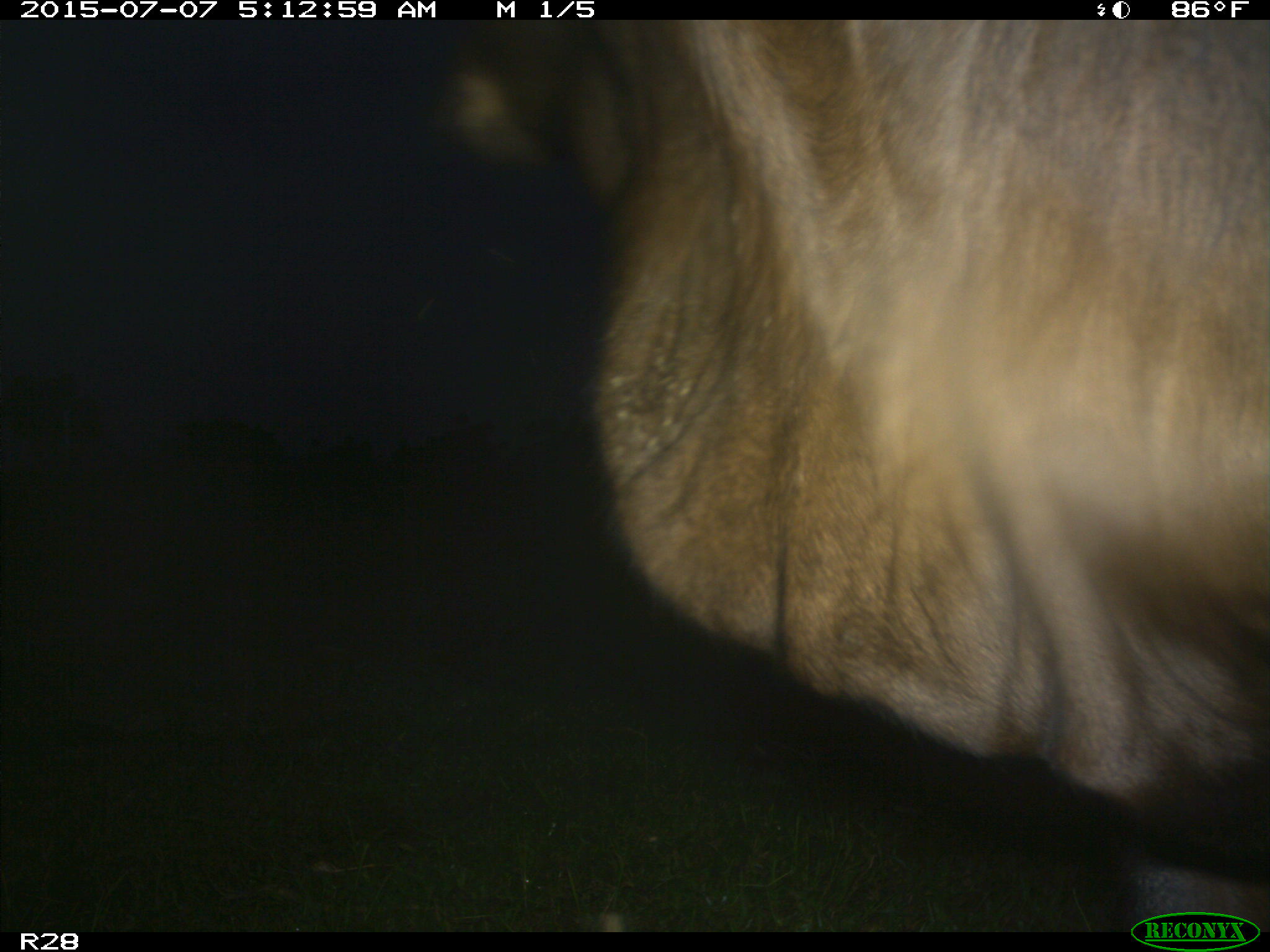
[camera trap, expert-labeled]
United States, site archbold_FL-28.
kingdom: Animalia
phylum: Chordata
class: Mammalia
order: Artiodactyla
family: Bovidae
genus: Bos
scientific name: Bos taurus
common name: domestic cow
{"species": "Bos taurus (domestic cow)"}